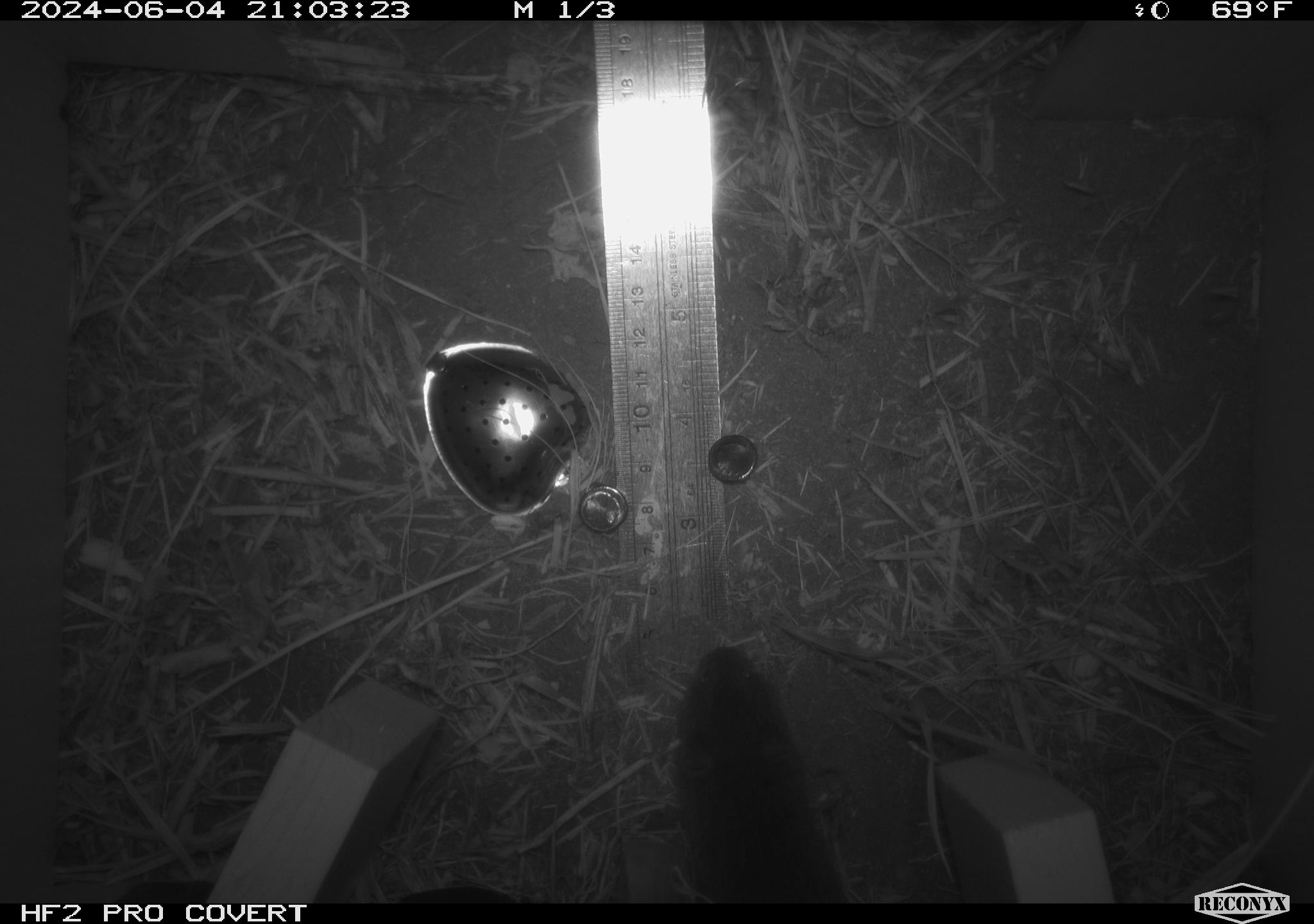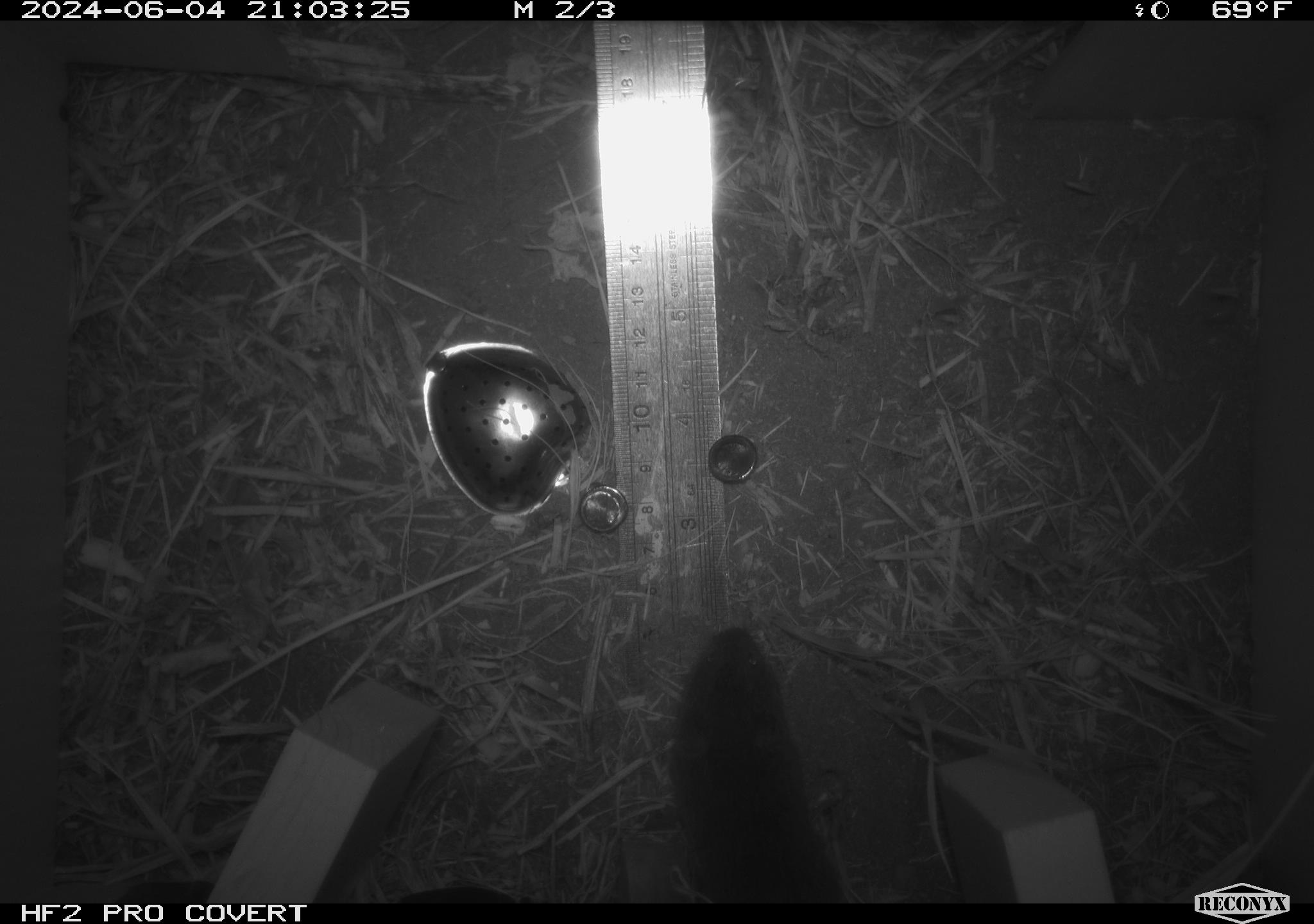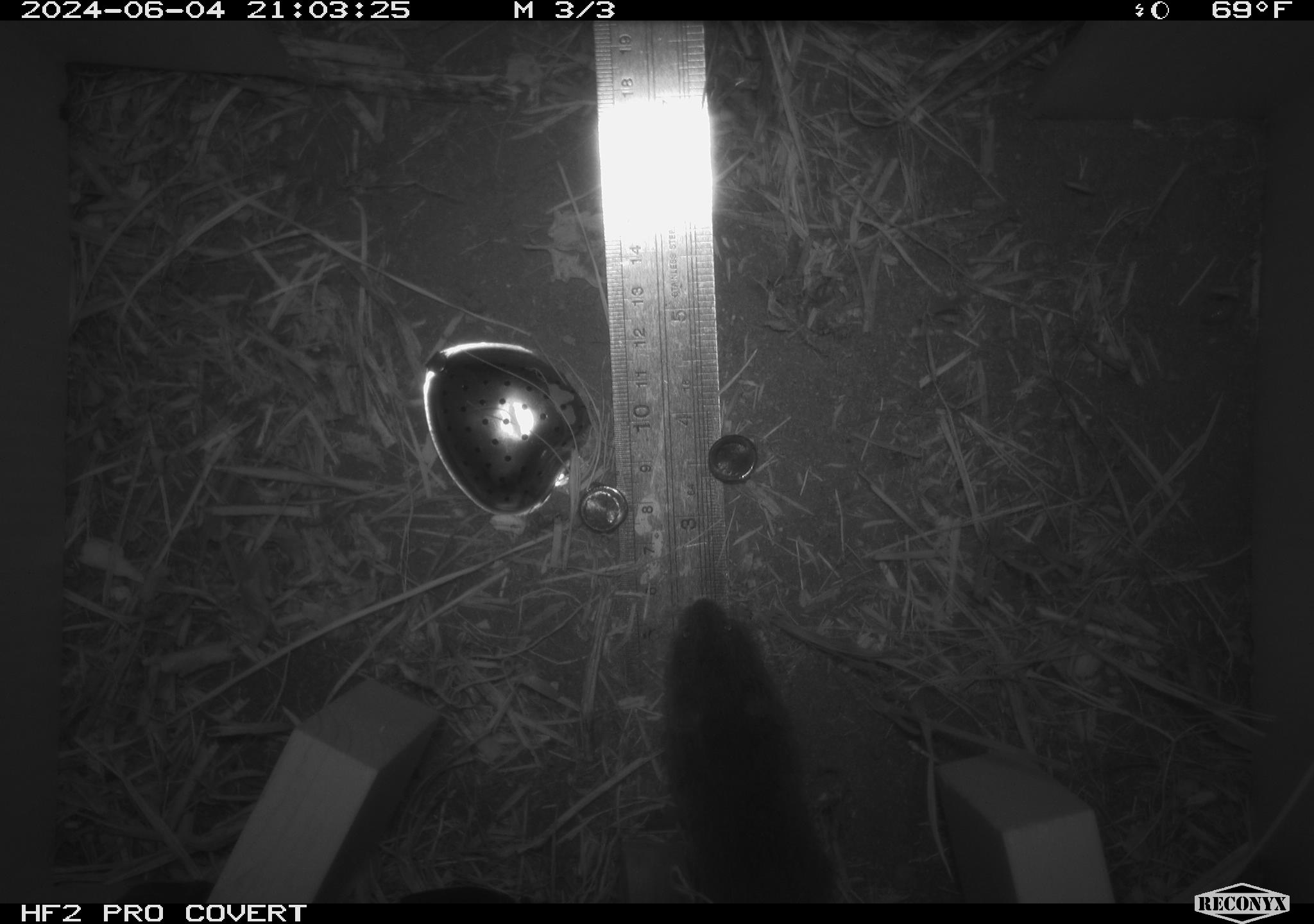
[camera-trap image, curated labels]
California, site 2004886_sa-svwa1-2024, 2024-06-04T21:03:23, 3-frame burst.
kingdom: Animalia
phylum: Chordata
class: Mammalia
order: Rodentia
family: Cricetidae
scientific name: Arvicolinae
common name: voles, lemmings, and muskrats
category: arvicolinae subfamily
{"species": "arvicolinae subfamily (voles, lemmings, and muskrats) (Arvicolinae)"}